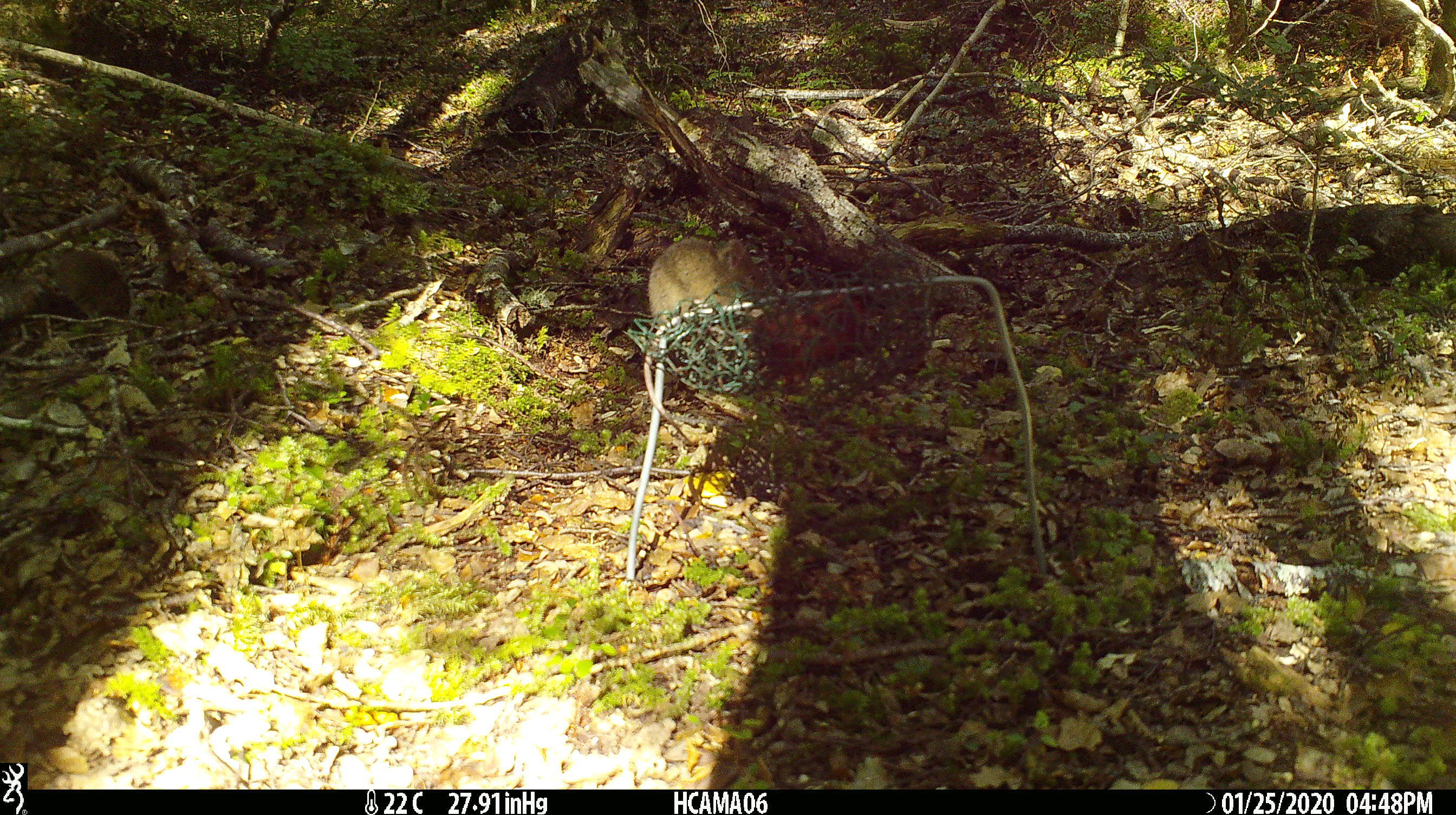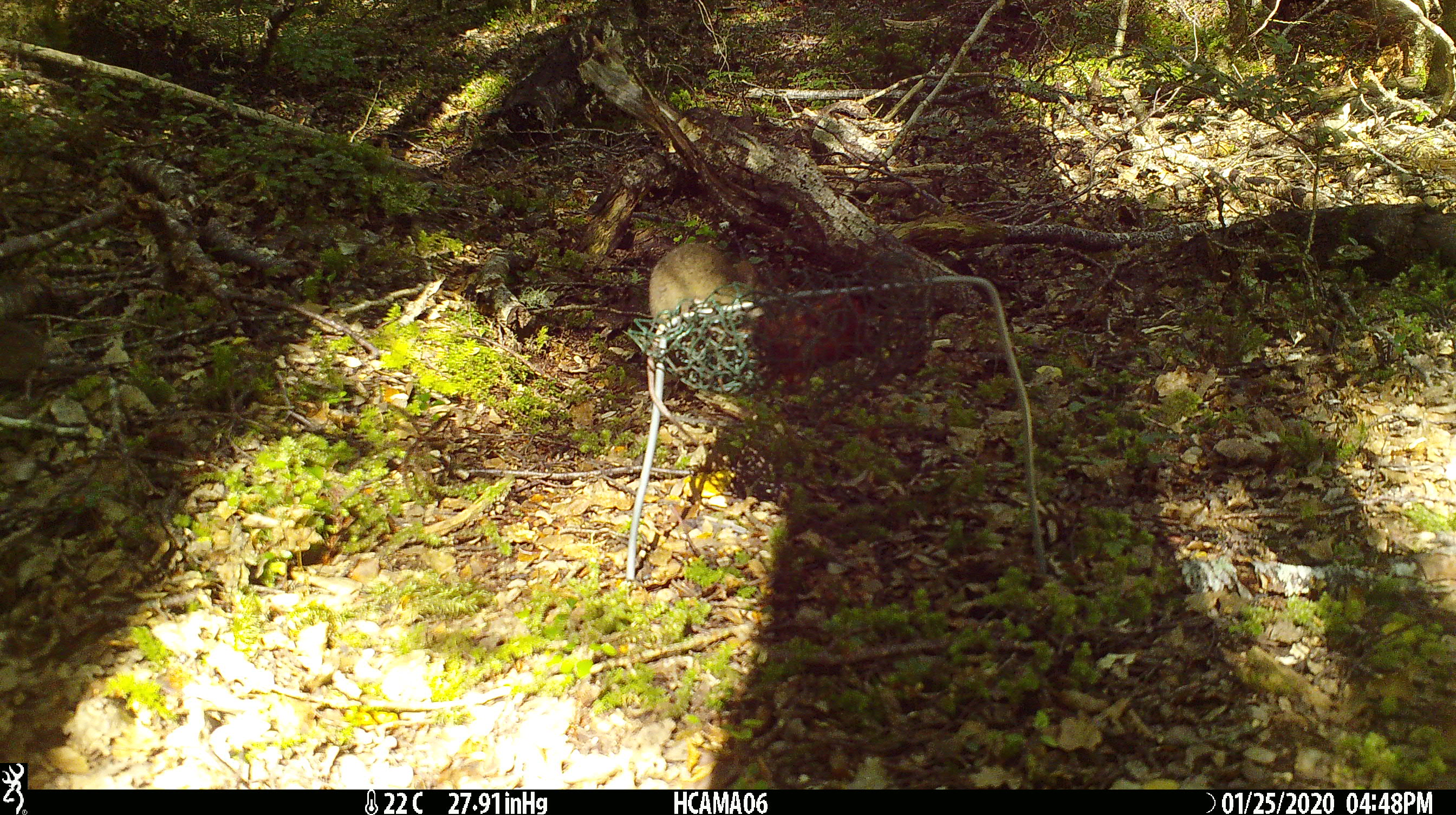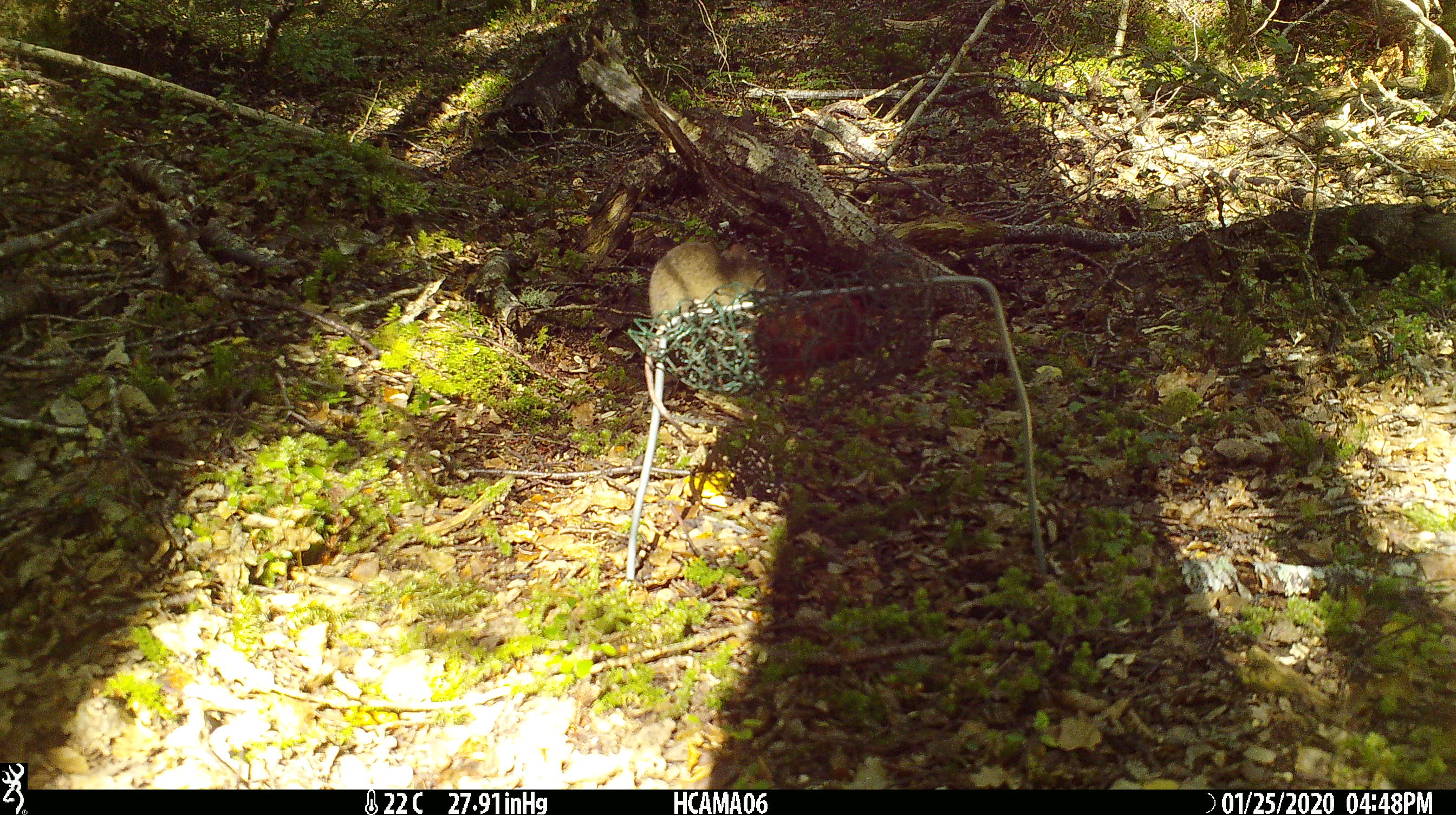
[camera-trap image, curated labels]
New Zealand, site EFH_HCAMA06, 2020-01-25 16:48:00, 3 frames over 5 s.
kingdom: Animalia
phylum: Chordata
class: Mammalia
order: Rodentia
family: Muridae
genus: Mus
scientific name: Mus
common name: mouse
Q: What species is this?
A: Mouse (Mus).